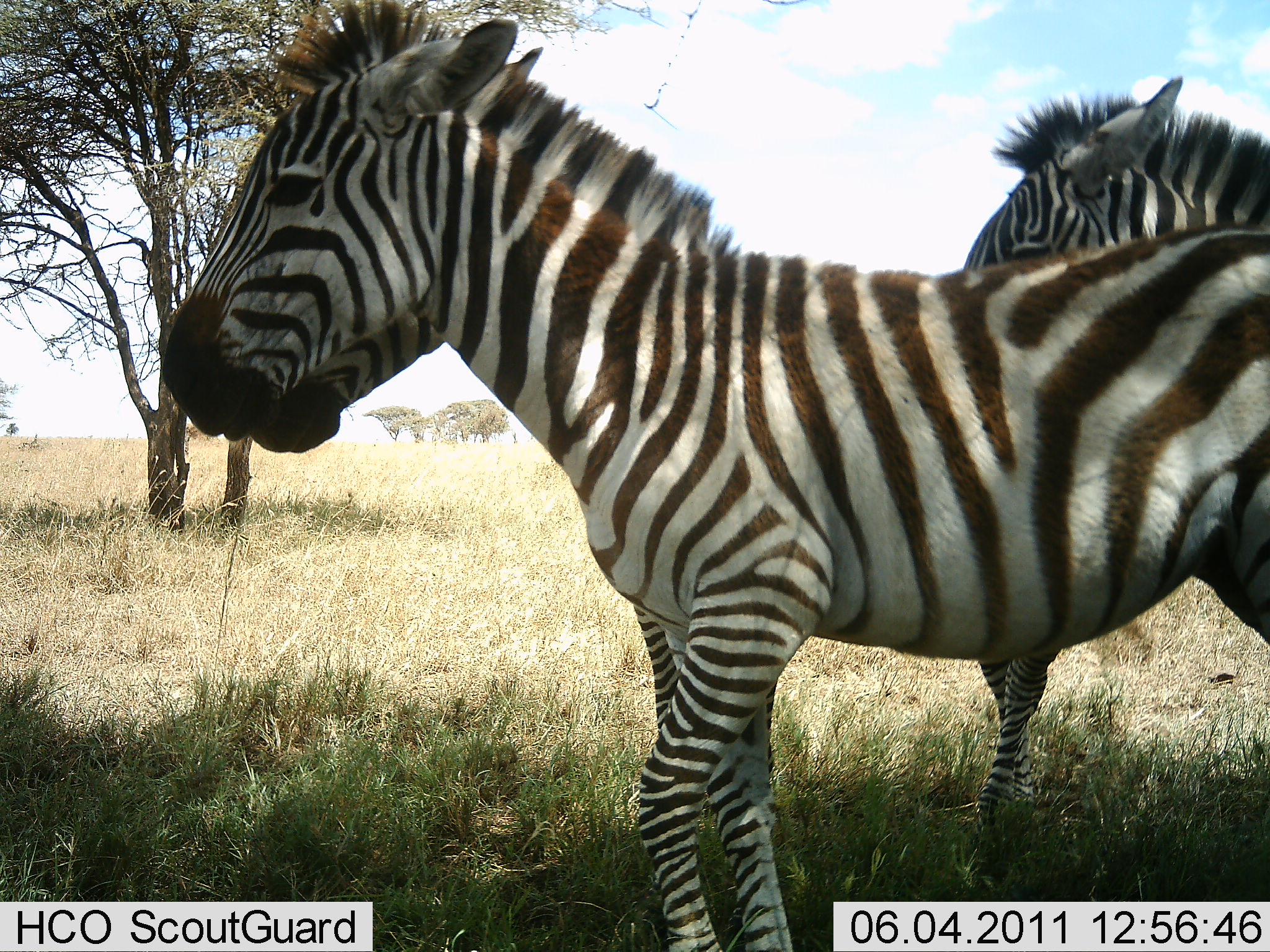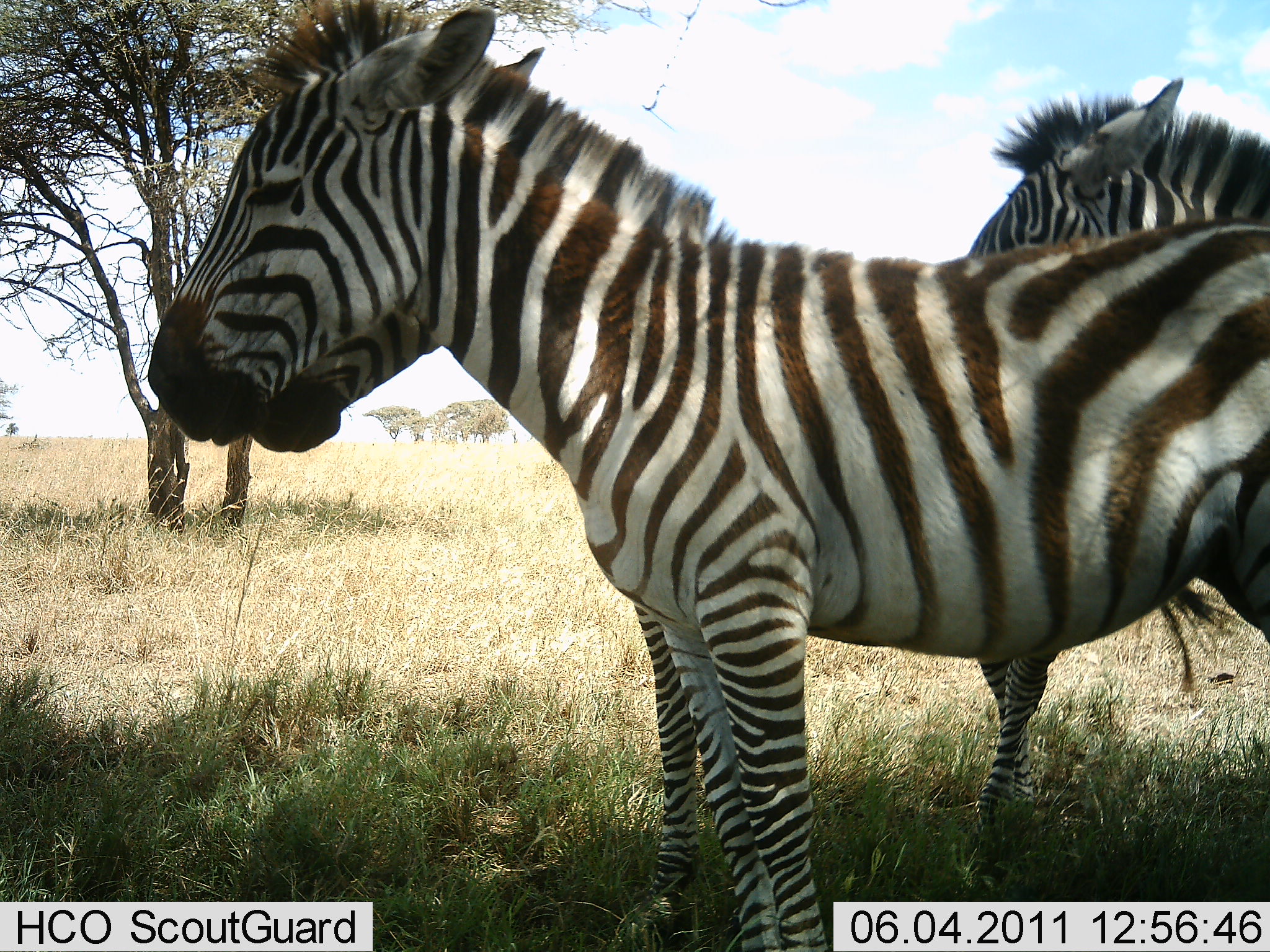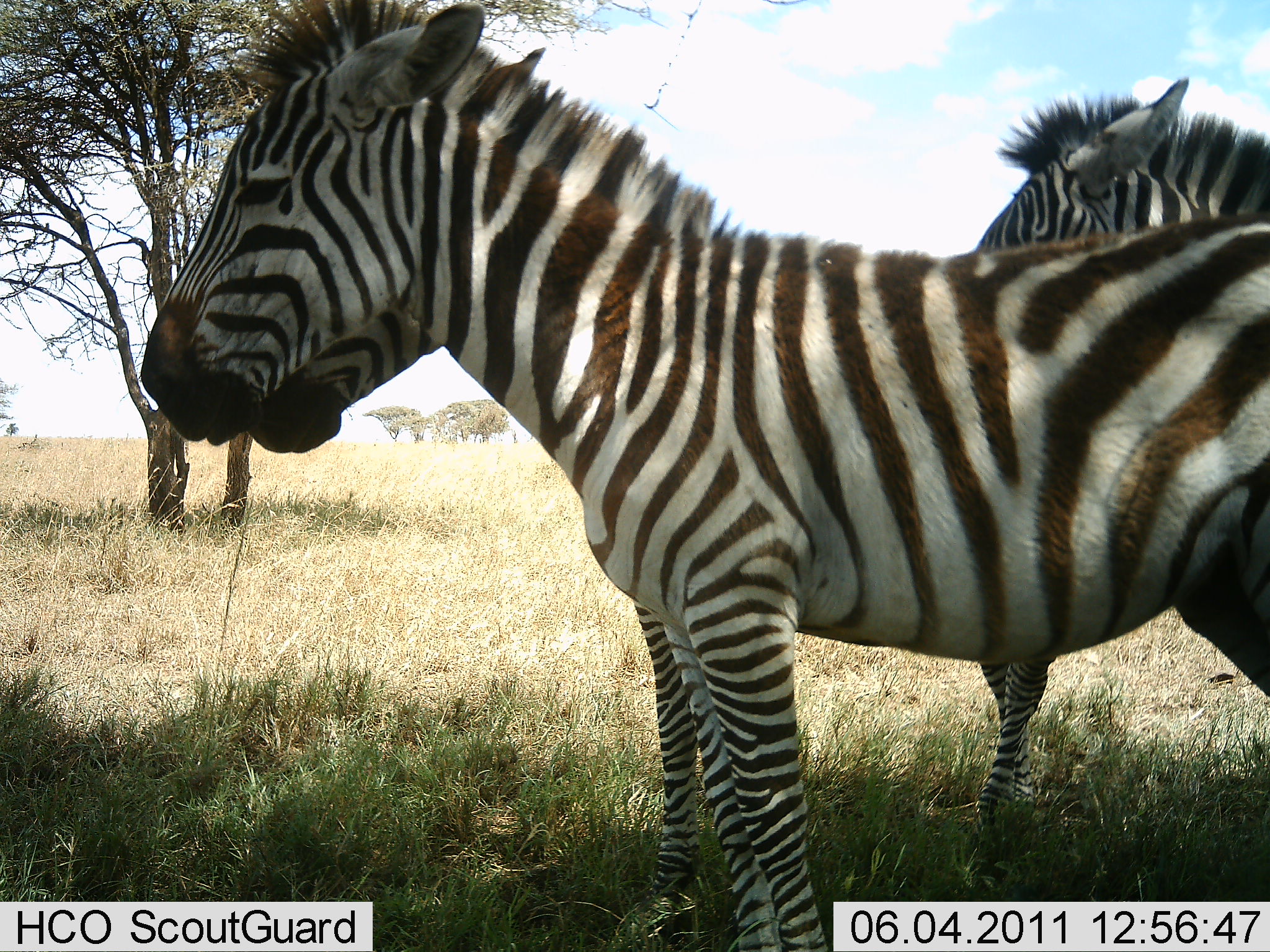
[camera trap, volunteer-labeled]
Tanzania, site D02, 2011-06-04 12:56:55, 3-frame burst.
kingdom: Animalia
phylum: Chordata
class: Mammalia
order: Perissodactyla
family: Equidae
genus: Equus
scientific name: Equus quagga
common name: plains zebra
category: zebra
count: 3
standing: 79%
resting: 7%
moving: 21%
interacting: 0%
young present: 0%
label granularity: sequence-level